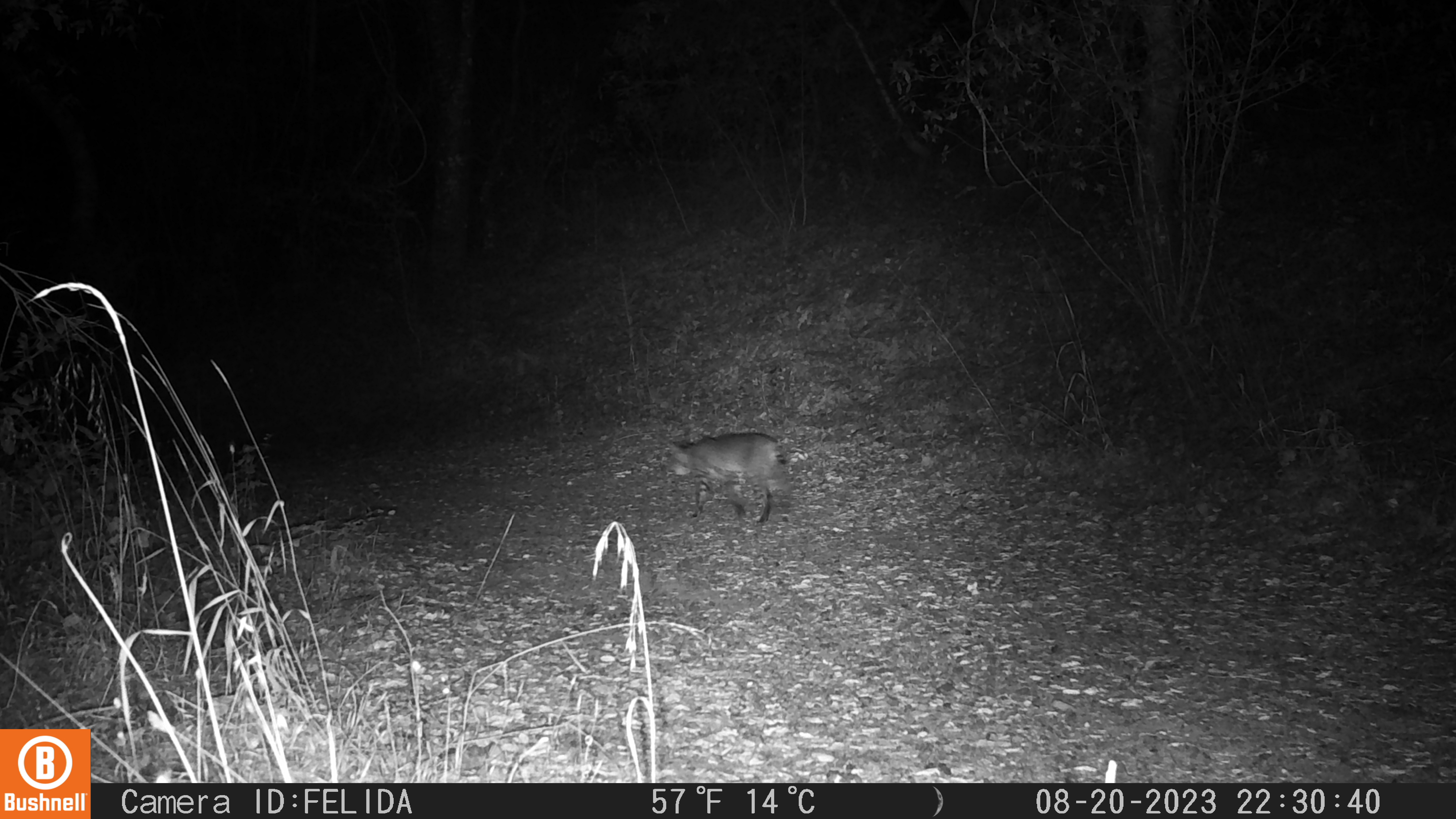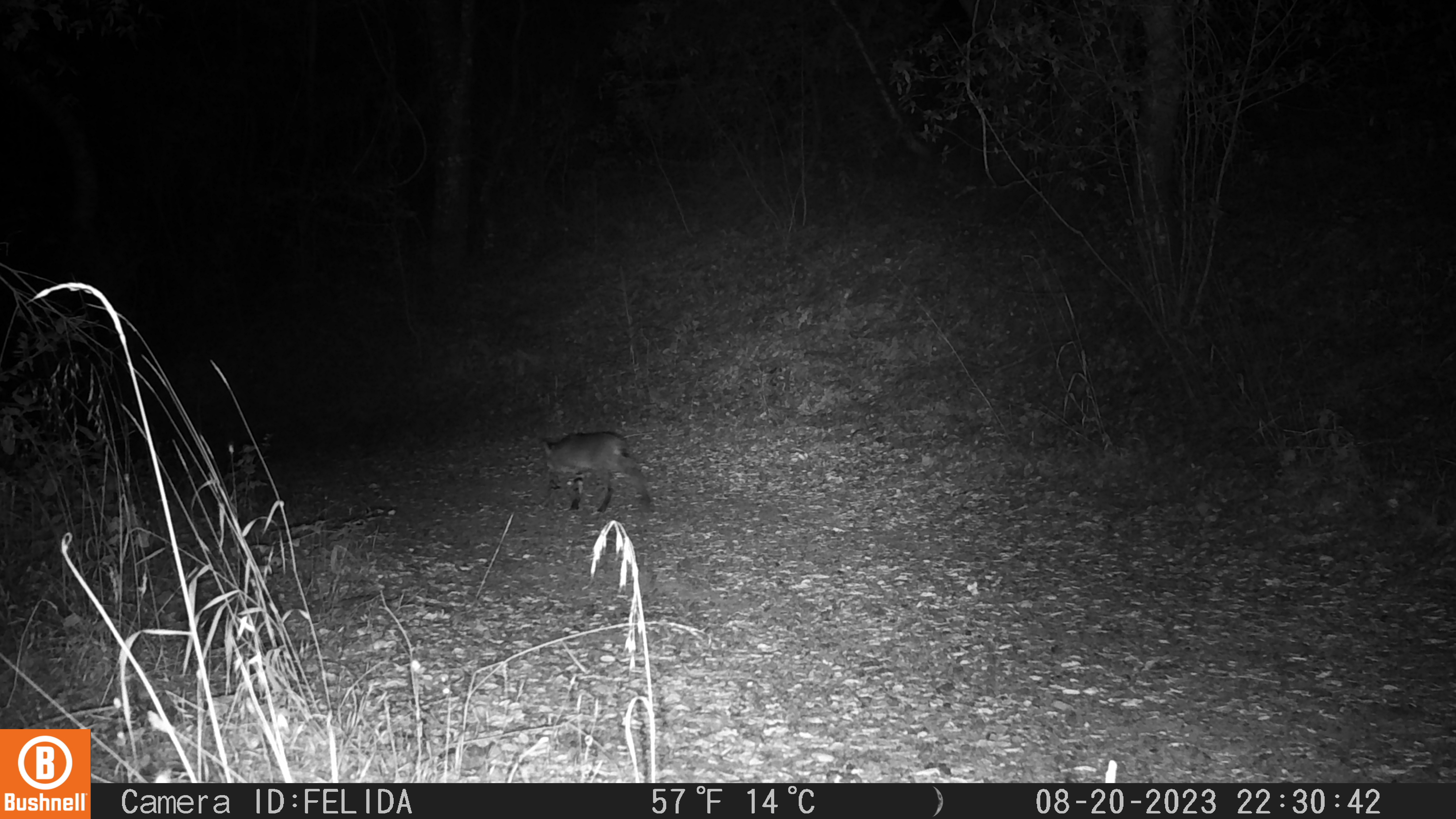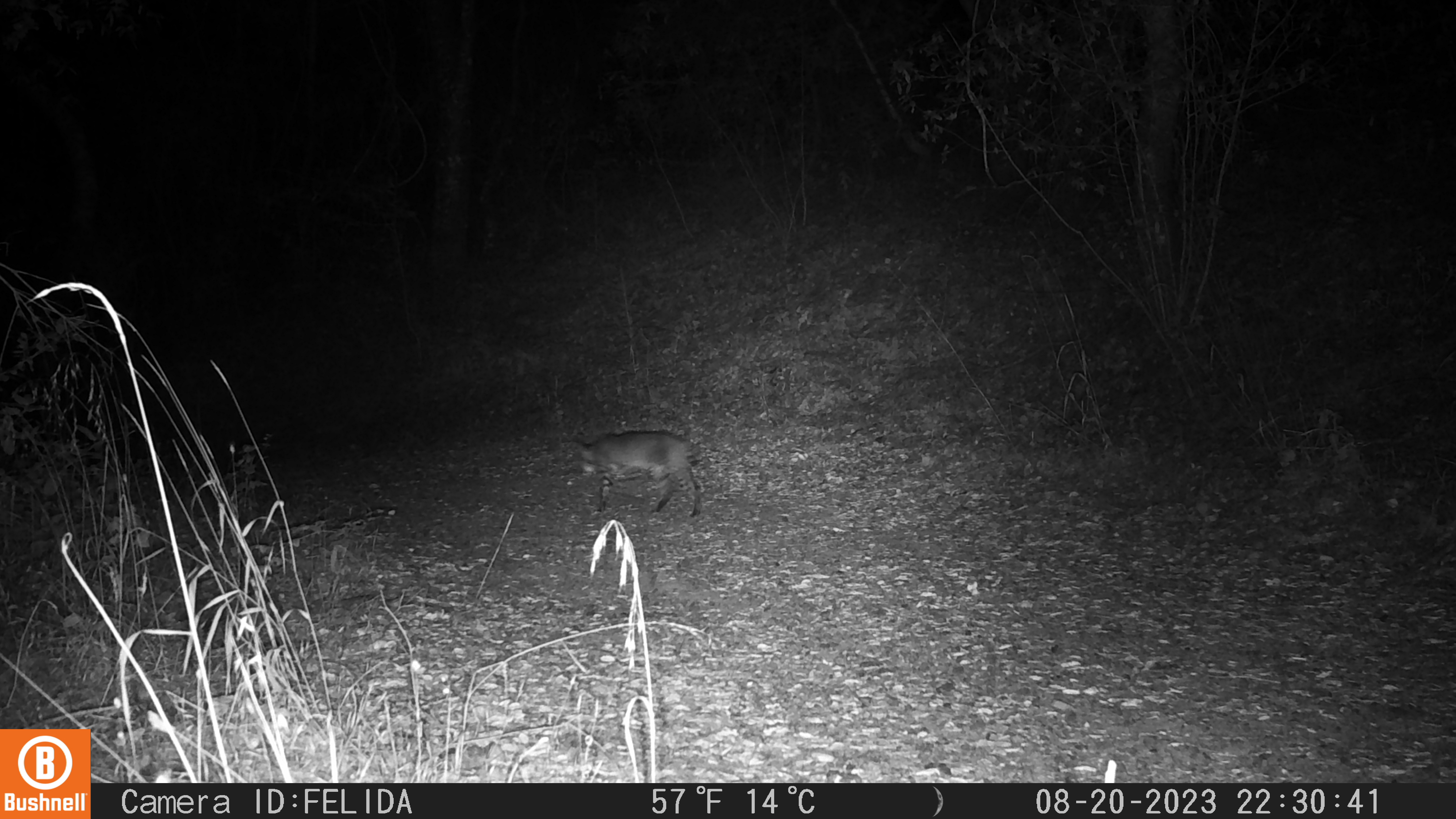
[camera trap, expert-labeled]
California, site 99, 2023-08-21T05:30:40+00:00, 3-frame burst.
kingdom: Animalia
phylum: Chordata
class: Mammalia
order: Carnivora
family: Felidae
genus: Lynx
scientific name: Lynx rufus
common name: bobcat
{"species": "bobcat (Lynx rufus)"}